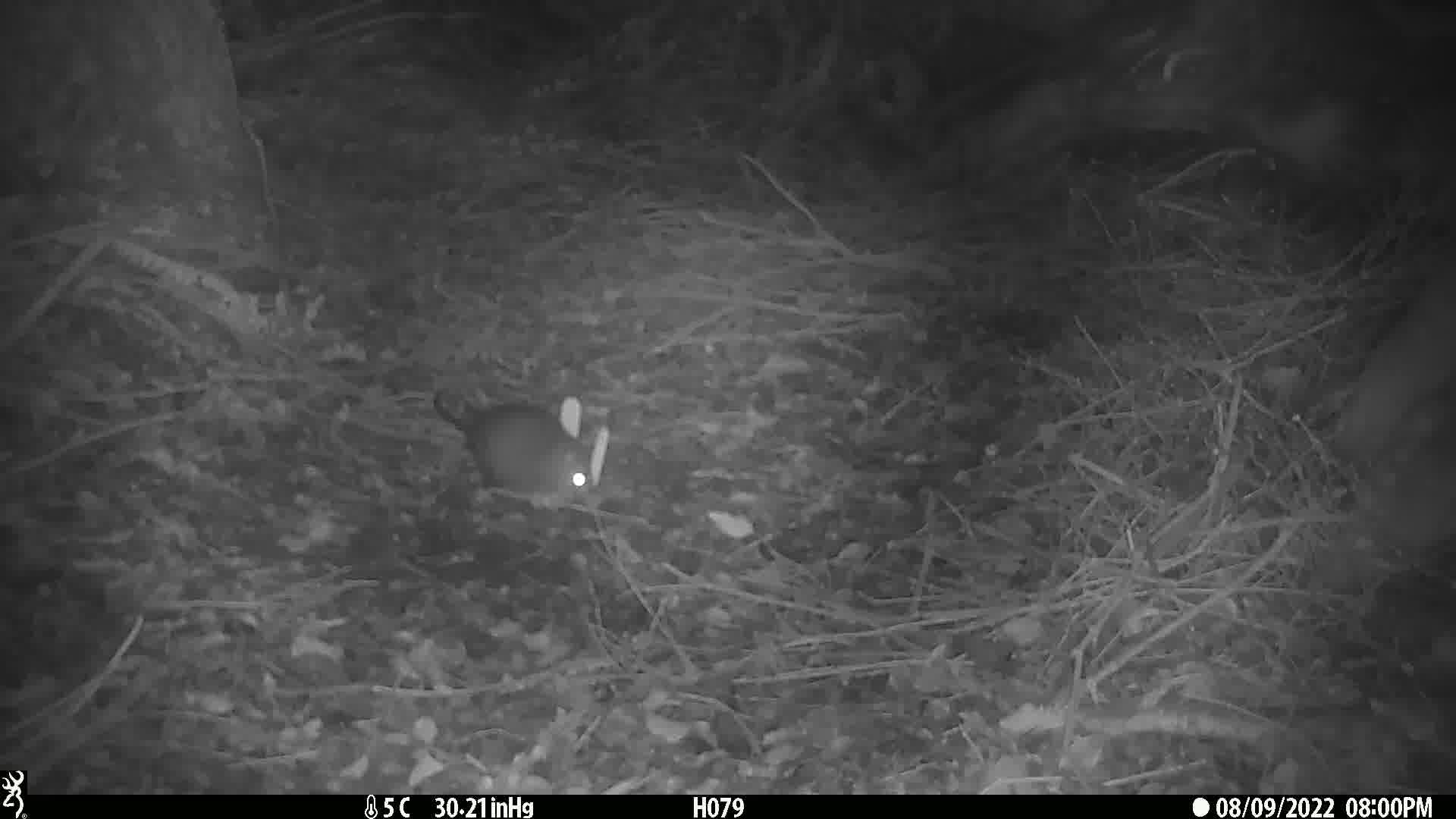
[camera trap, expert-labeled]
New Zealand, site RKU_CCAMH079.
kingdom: Animalia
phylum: Chordata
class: Mammalia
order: Rodentia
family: Muridae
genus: Rattus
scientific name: Rattus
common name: rat